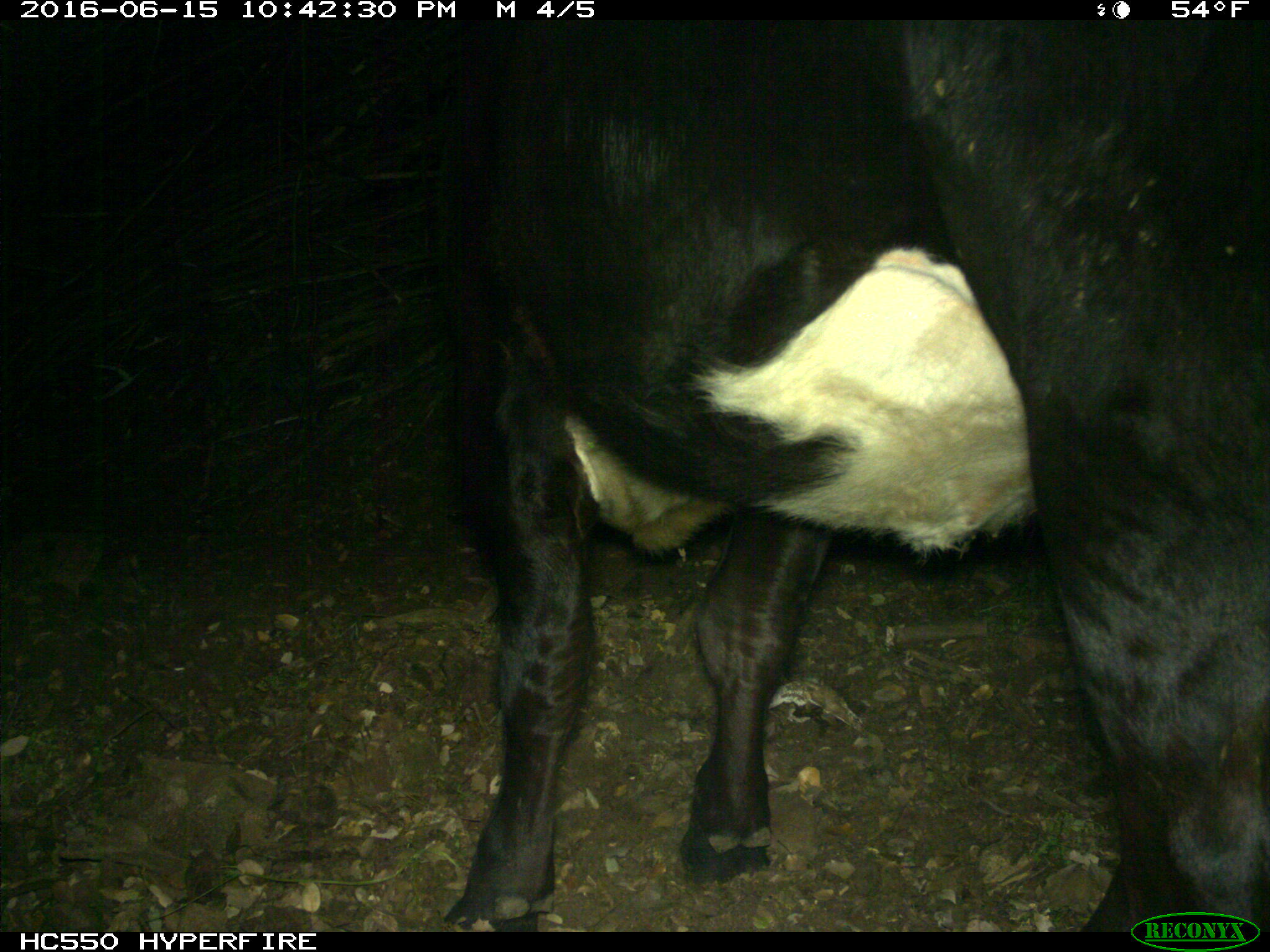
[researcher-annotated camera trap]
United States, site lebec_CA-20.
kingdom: Animalia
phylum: Chordata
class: Mammalia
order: Artiodactyla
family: Bovidae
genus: Bos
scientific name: Bos taurus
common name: domestic cow